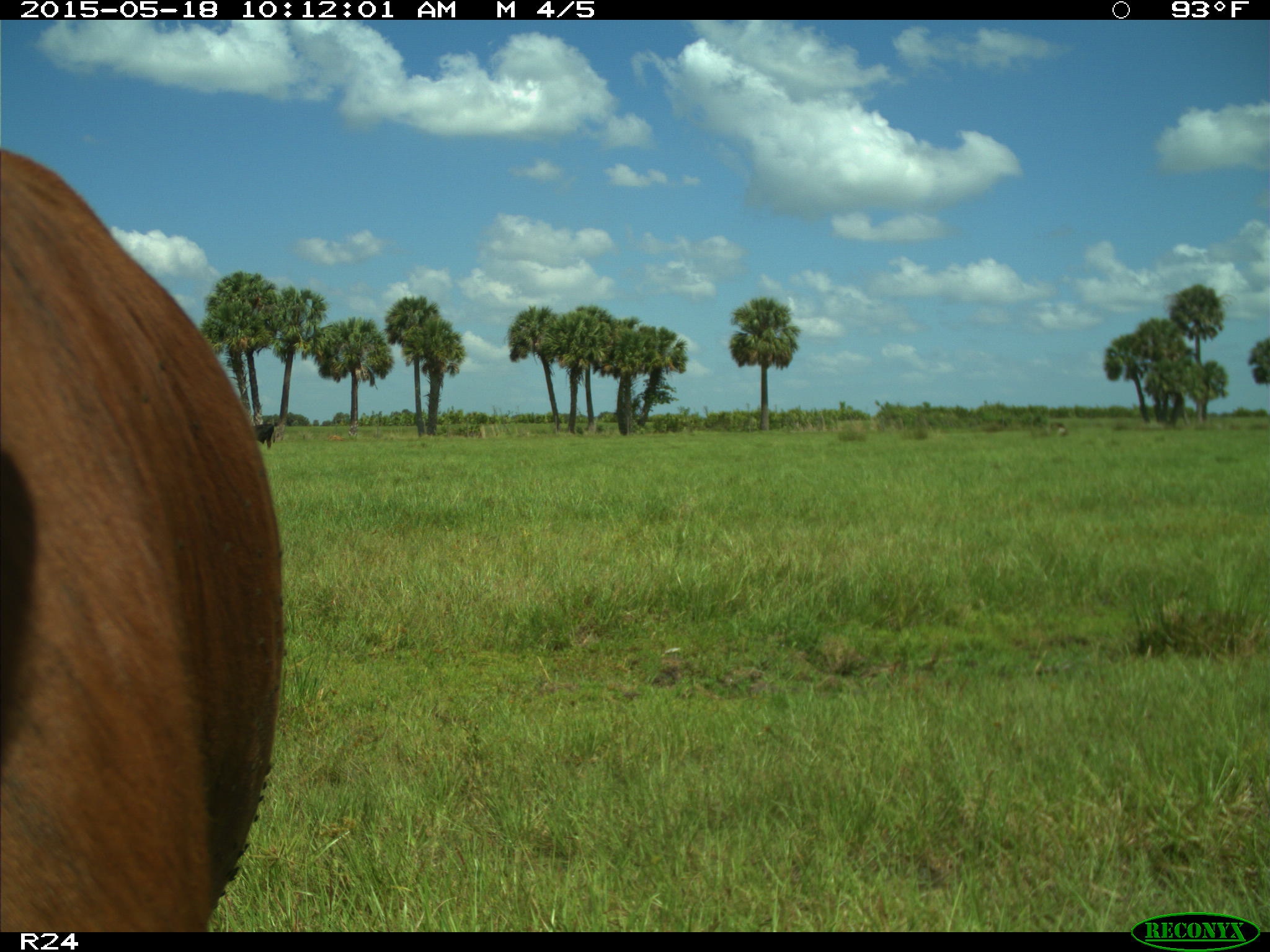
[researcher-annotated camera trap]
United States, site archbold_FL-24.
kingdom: Animalia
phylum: Chordata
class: Mammalia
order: Artiodactyla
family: Bovidae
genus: Bos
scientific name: Bos taurus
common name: domestic cow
Bos taurus (domestic cow).